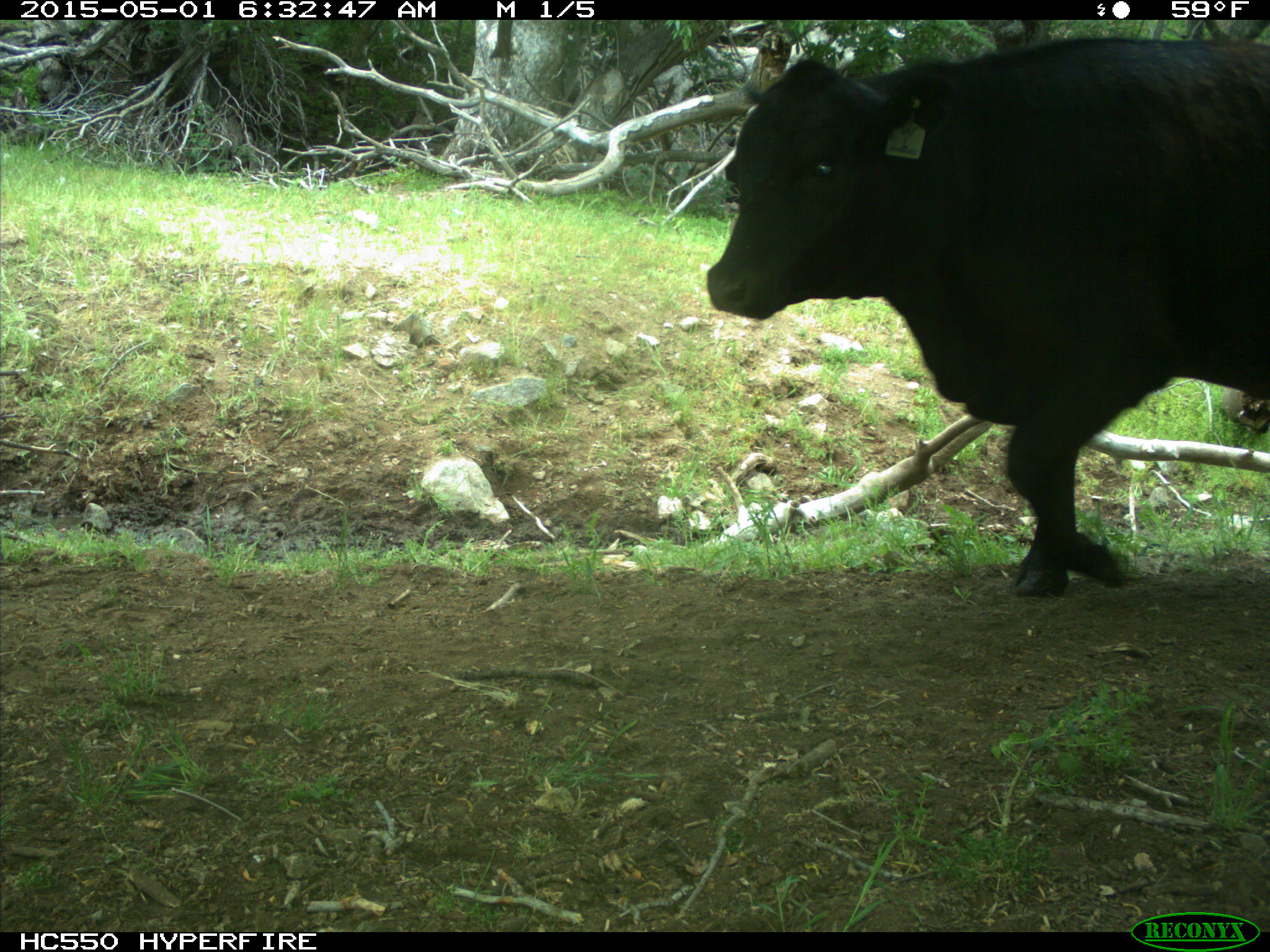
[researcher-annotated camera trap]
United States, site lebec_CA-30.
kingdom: Animalia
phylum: Chordata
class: Mammalia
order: Artiodactyla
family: Bovidae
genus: Bos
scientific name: Bos taurus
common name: domestic cow